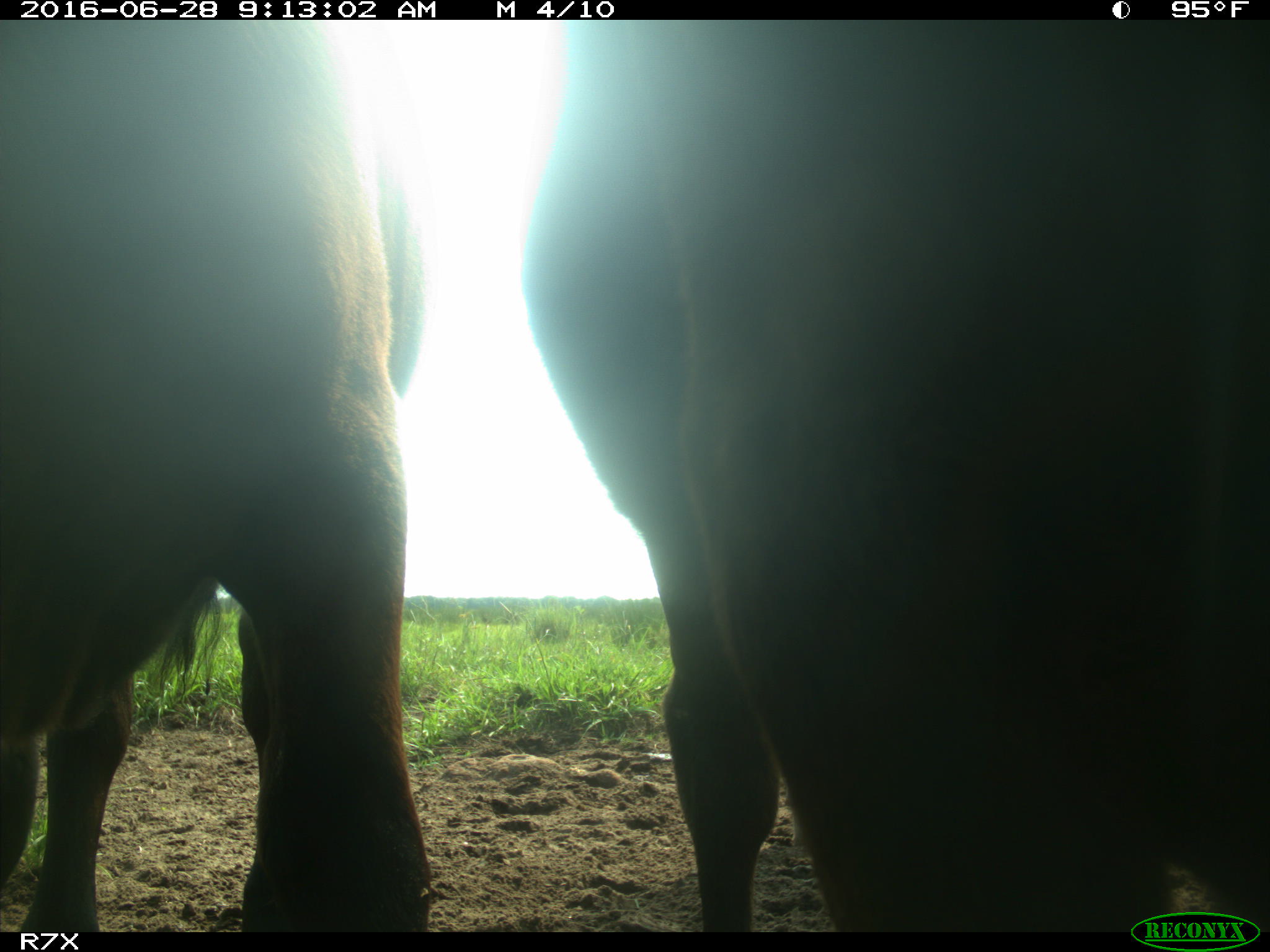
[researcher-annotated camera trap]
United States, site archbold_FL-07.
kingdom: Animalia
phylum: Chordata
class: Mammalia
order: Artiodactyla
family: Bovidae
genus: Bos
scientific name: Bos taurus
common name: domestic cow